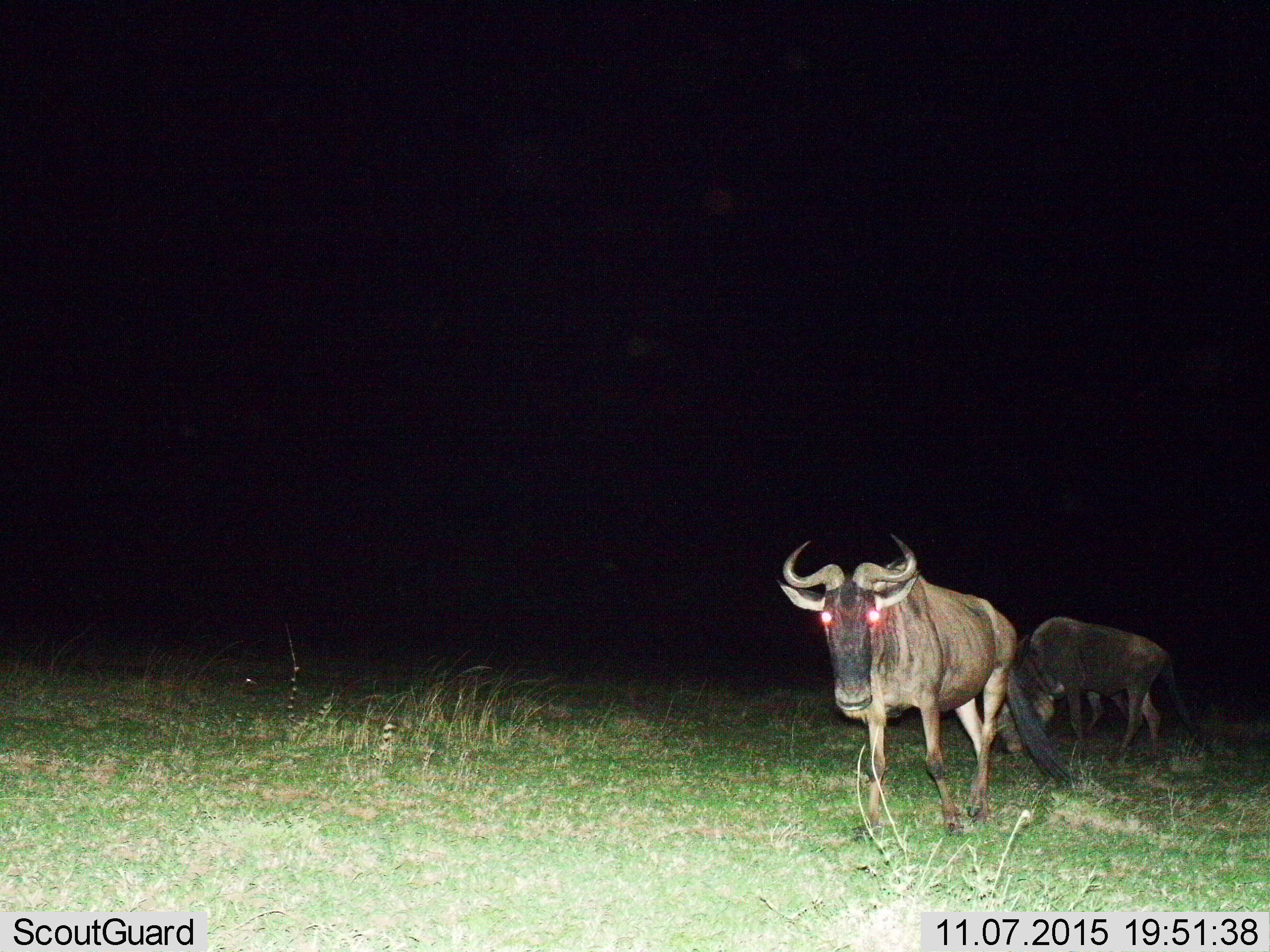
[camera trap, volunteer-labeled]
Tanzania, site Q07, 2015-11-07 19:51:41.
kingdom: Animalia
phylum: Chordata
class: Mammalia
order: Artiodactyla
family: Bovidae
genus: Connochaetes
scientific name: Connochaetes taurinus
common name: blue wildebeest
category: wildebeest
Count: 2.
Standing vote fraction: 50%.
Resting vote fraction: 0%.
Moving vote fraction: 75%.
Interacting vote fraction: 0%.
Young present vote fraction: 0%.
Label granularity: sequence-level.